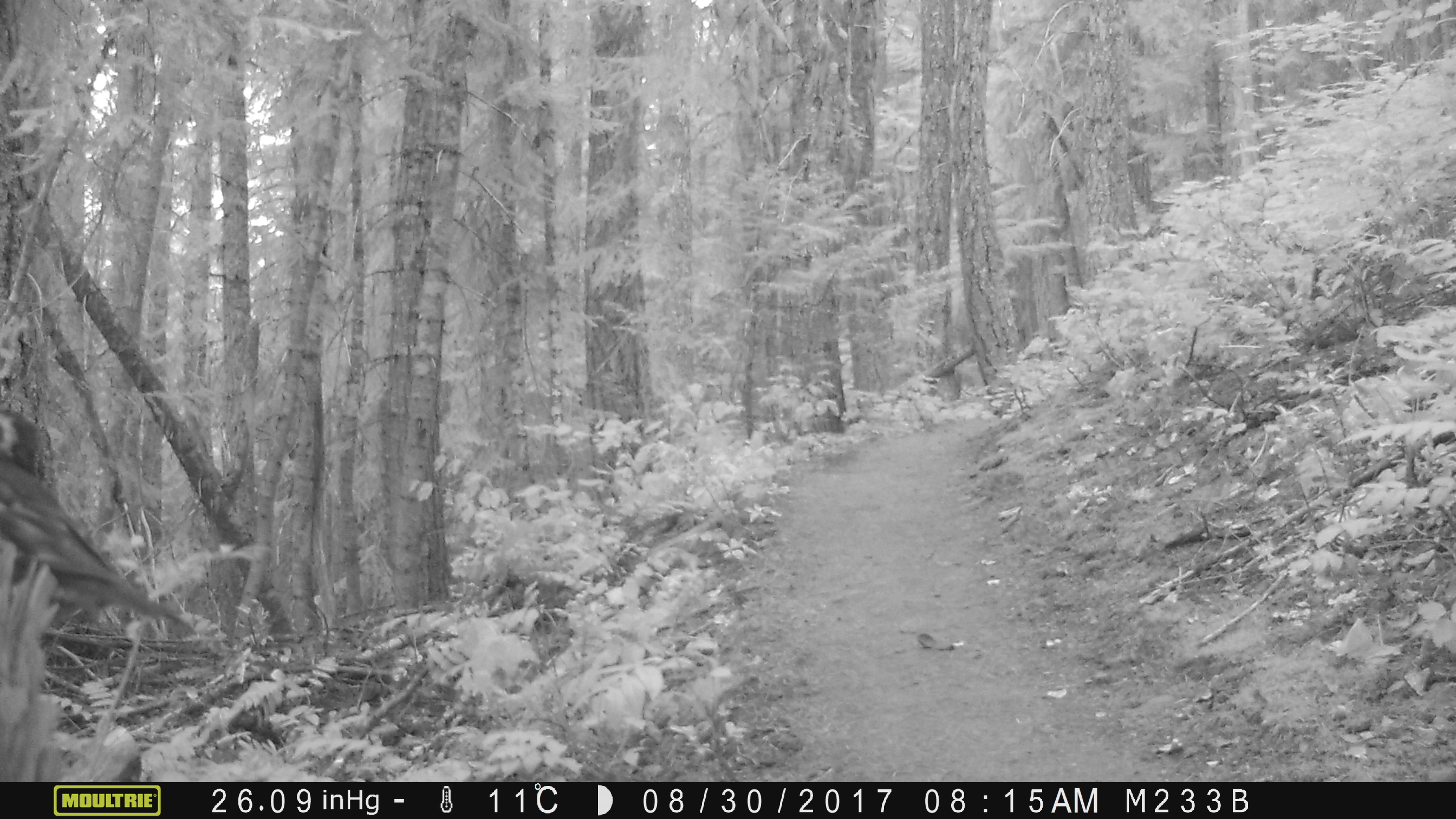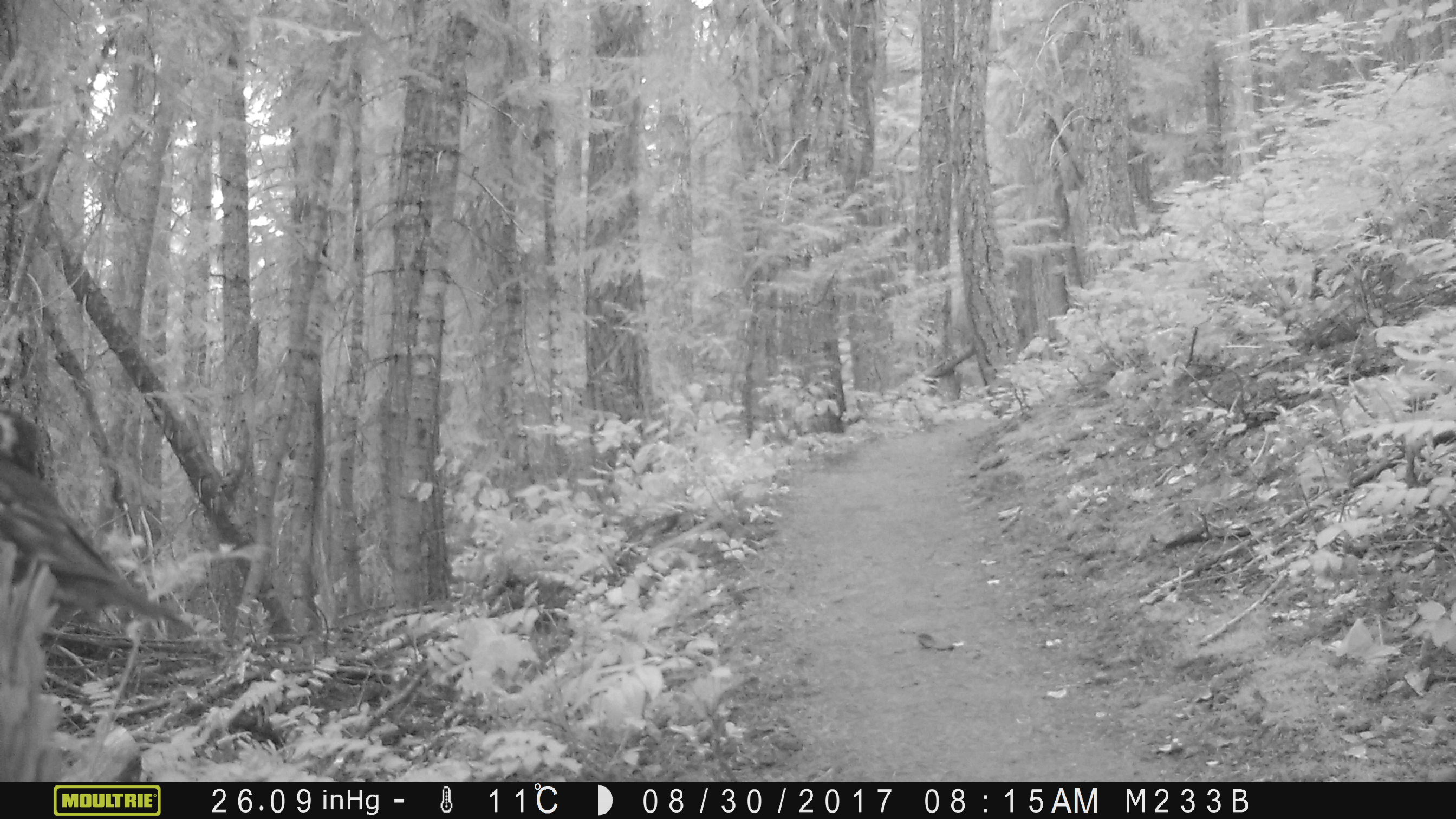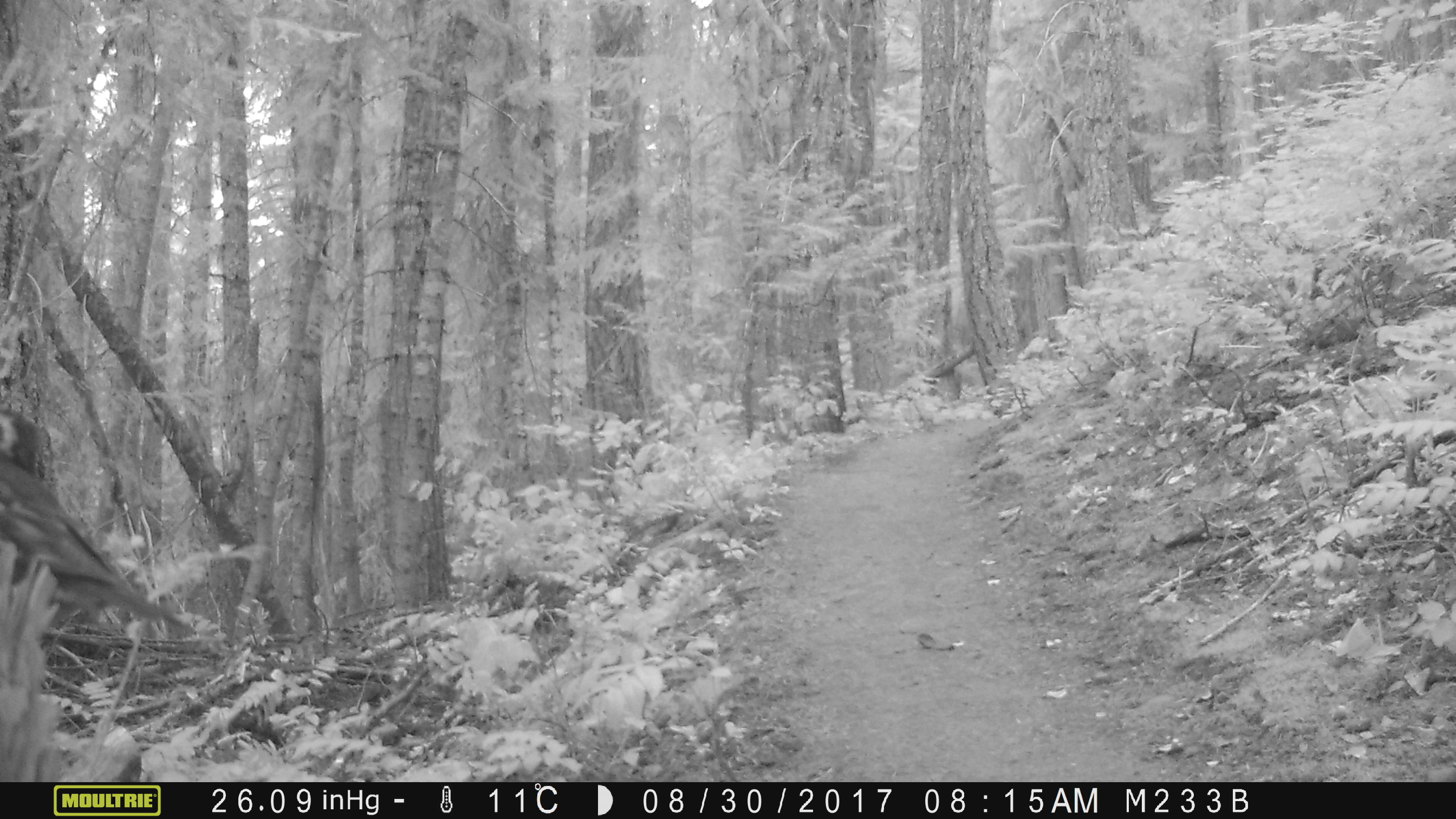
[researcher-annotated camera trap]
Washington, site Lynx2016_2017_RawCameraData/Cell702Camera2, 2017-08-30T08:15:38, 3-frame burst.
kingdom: Animalia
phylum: Chordata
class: Aves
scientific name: Aves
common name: birds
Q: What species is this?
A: Aves (birds).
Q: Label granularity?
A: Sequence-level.